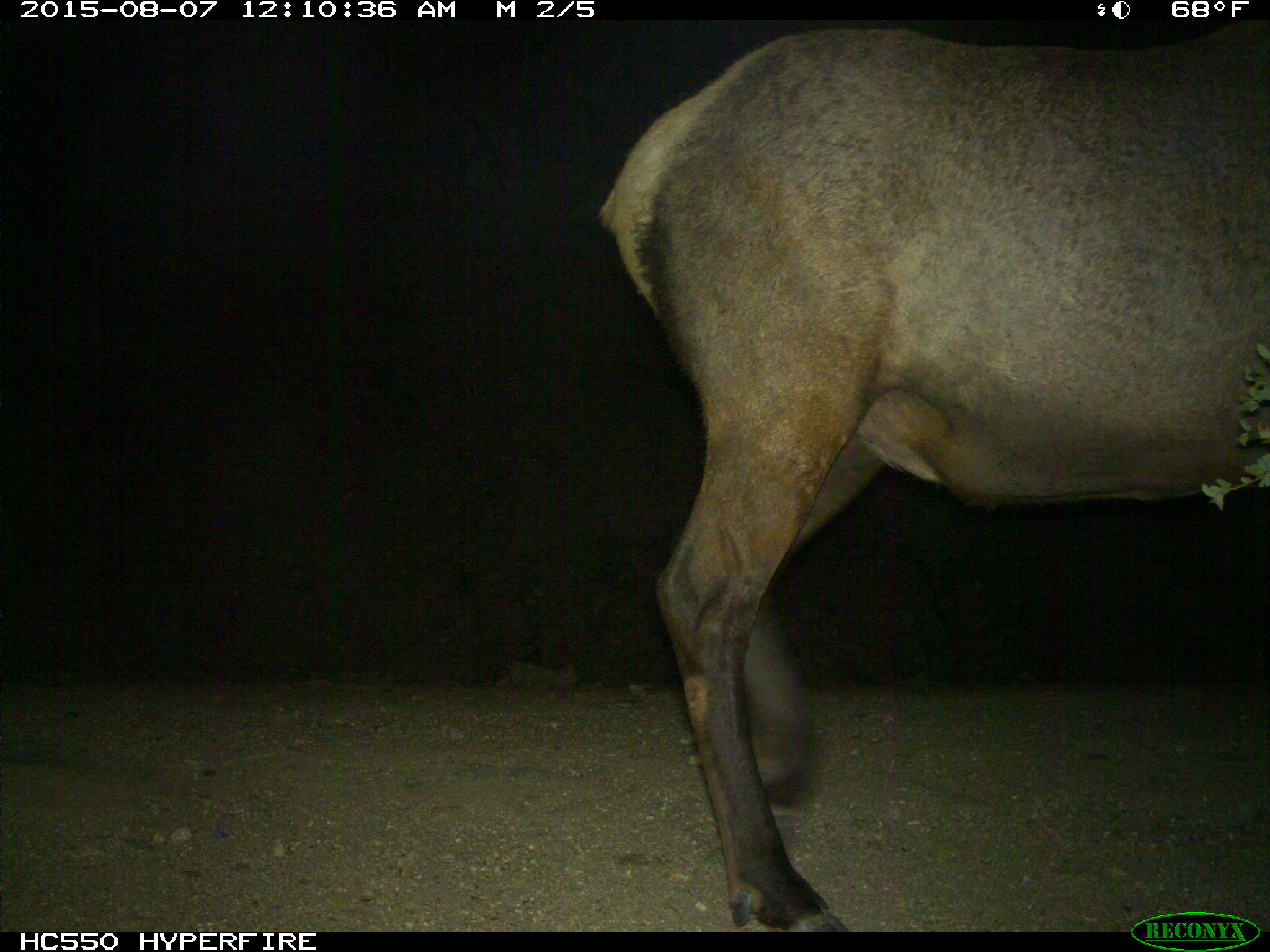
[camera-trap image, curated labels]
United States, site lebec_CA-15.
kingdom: Animalia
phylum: Chordata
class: Mammalia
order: Artiodactyla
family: Cervidae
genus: Cervus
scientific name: Cervus canadensis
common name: elk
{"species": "Cervus canadensis (elk)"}